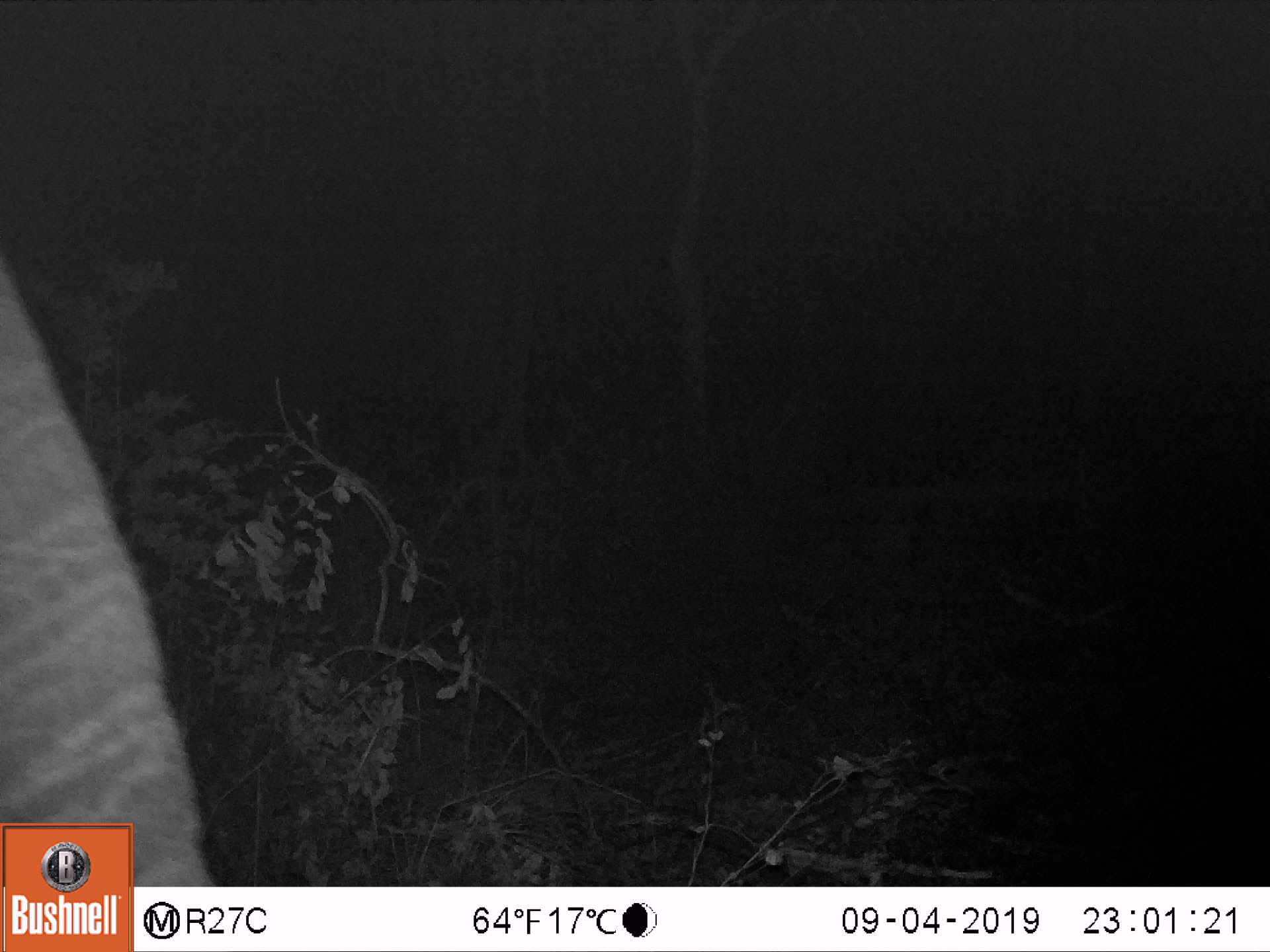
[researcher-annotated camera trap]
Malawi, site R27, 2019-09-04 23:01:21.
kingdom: Animalia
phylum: Chordata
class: Mammalia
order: Proboscidea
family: Elephantidae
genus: Loxodonta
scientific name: Loxodonta africana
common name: african savanna elephant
African savanna elephant (Loxodonta africana), count 1.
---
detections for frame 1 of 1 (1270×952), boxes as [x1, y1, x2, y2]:
african savanna elephant: [0, 262, 198, 819]